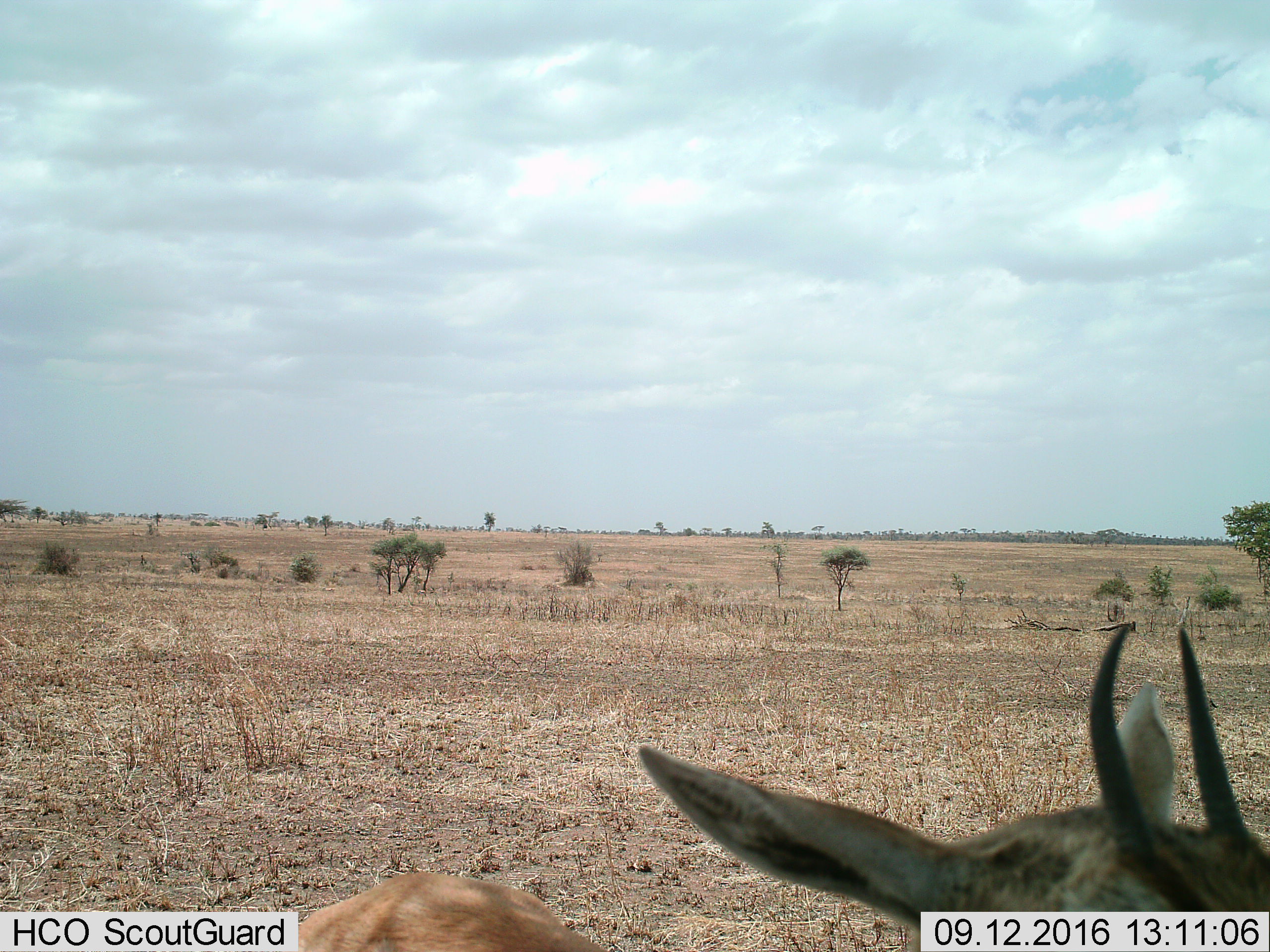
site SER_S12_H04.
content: unidentified animal